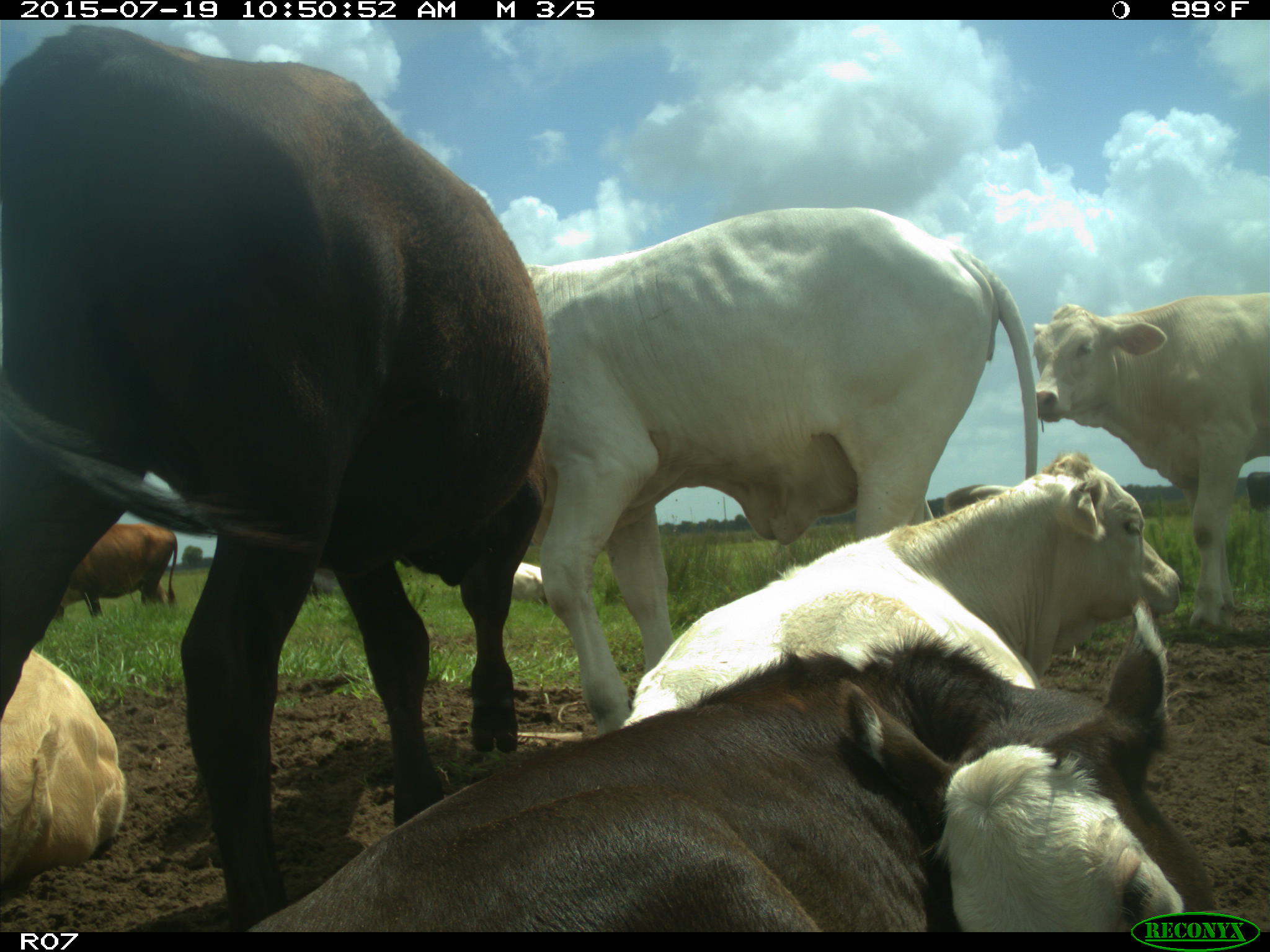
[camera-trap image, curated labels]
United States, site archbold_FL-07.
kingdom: Animalia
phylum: Chordata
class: Mammalia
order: Artiodactyla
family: Bovidae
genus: Bos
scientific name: Bos taurus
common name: domestic cow